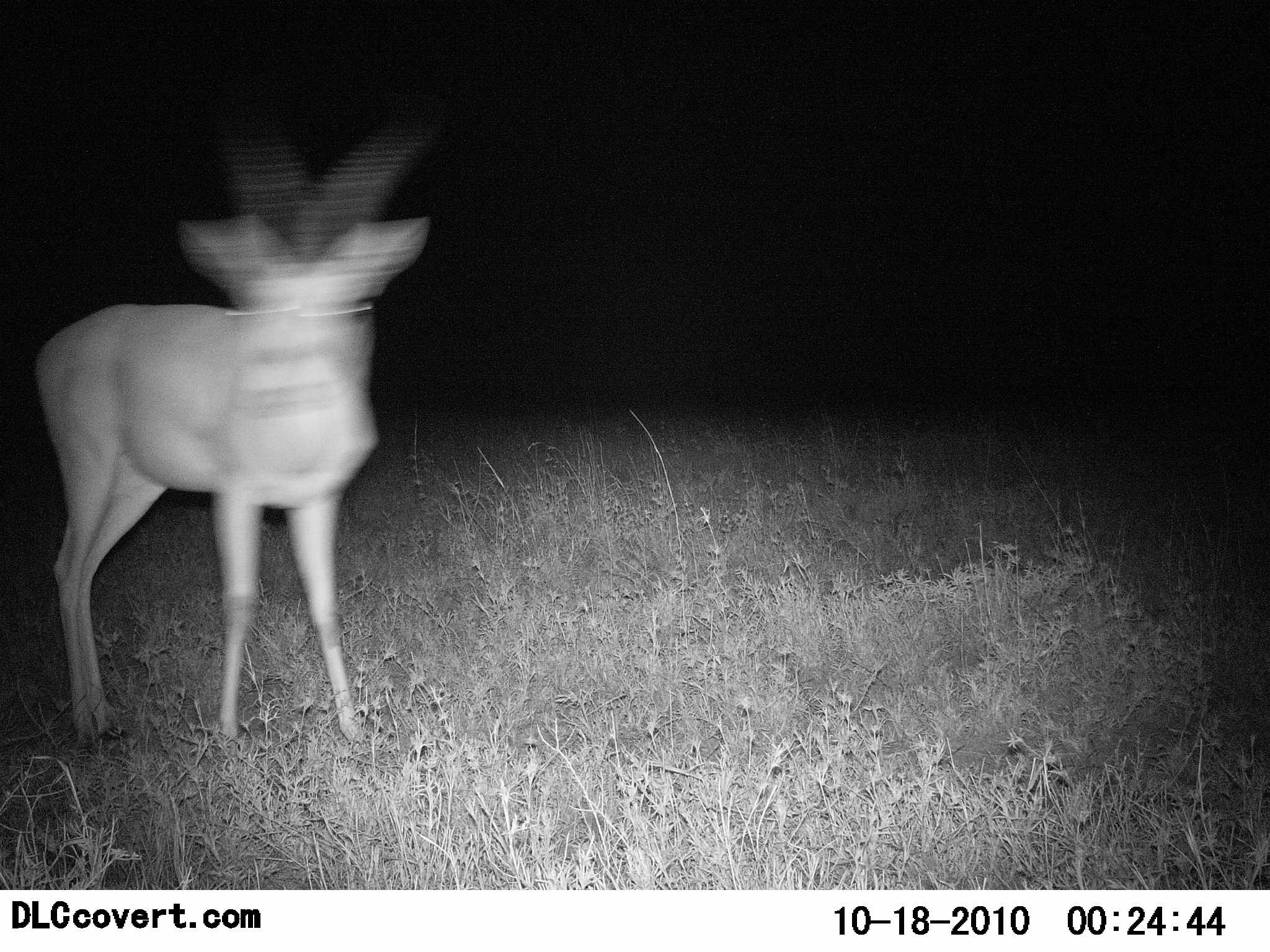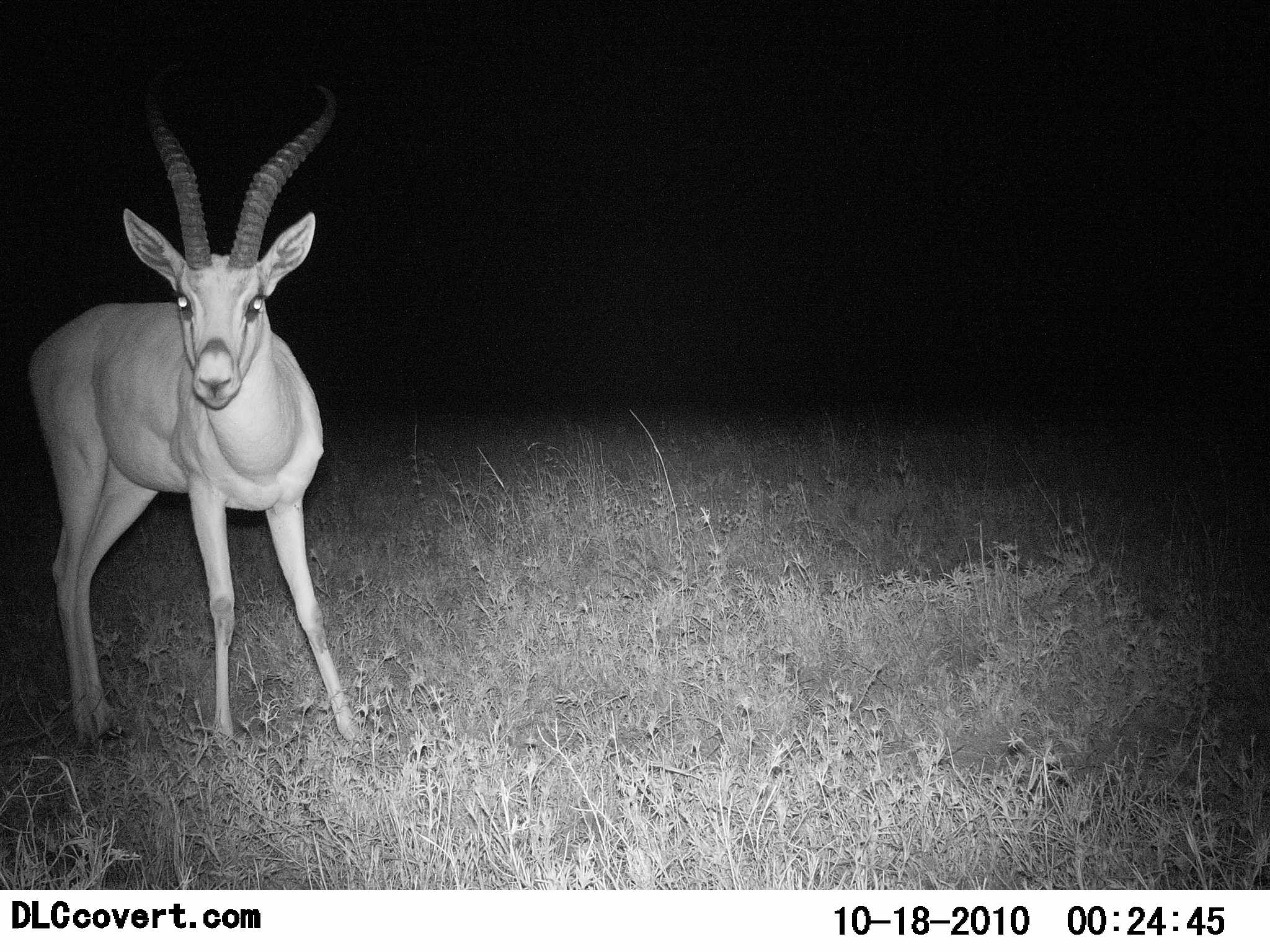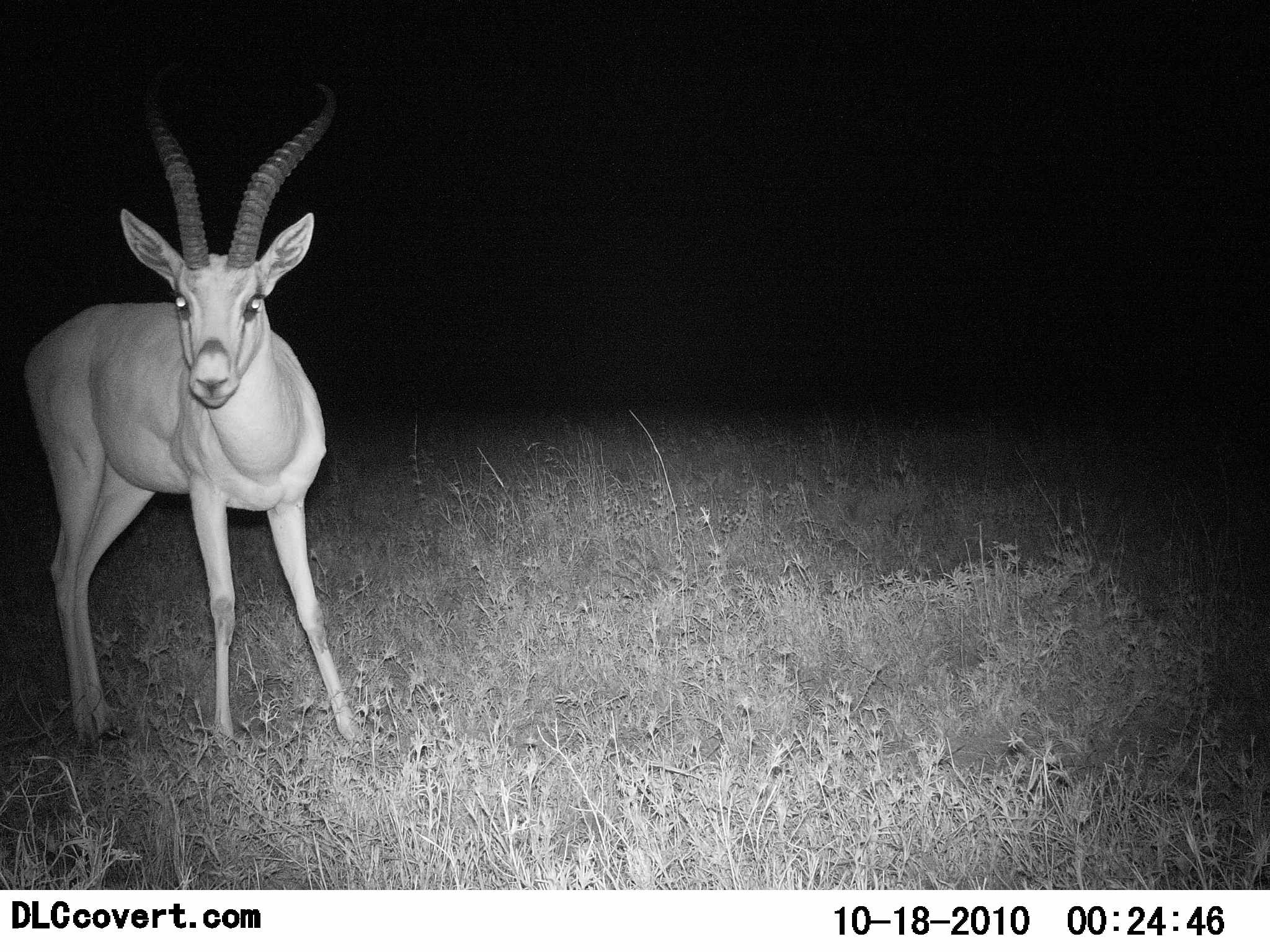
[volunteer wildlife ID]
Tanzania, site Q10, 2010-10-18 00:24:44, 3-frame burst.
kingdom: Animalia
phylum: Chordata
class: Mammalia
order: Artiodactyla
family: Bovidae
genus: Nanger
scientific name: Nanger granti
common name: grant's gazelle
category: gazellegrants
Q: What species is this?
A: Gazellegrants (grant's gazelle) (Nanger granti).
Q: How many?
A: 1.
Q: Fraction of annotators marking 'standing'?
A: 100%.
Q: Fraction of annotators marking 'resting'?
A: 0%.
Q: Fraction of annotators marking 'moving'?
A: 6%.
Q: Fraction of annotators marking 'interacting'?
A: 0%.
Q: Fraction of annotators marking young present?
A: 0%.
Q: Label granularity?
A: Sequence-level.